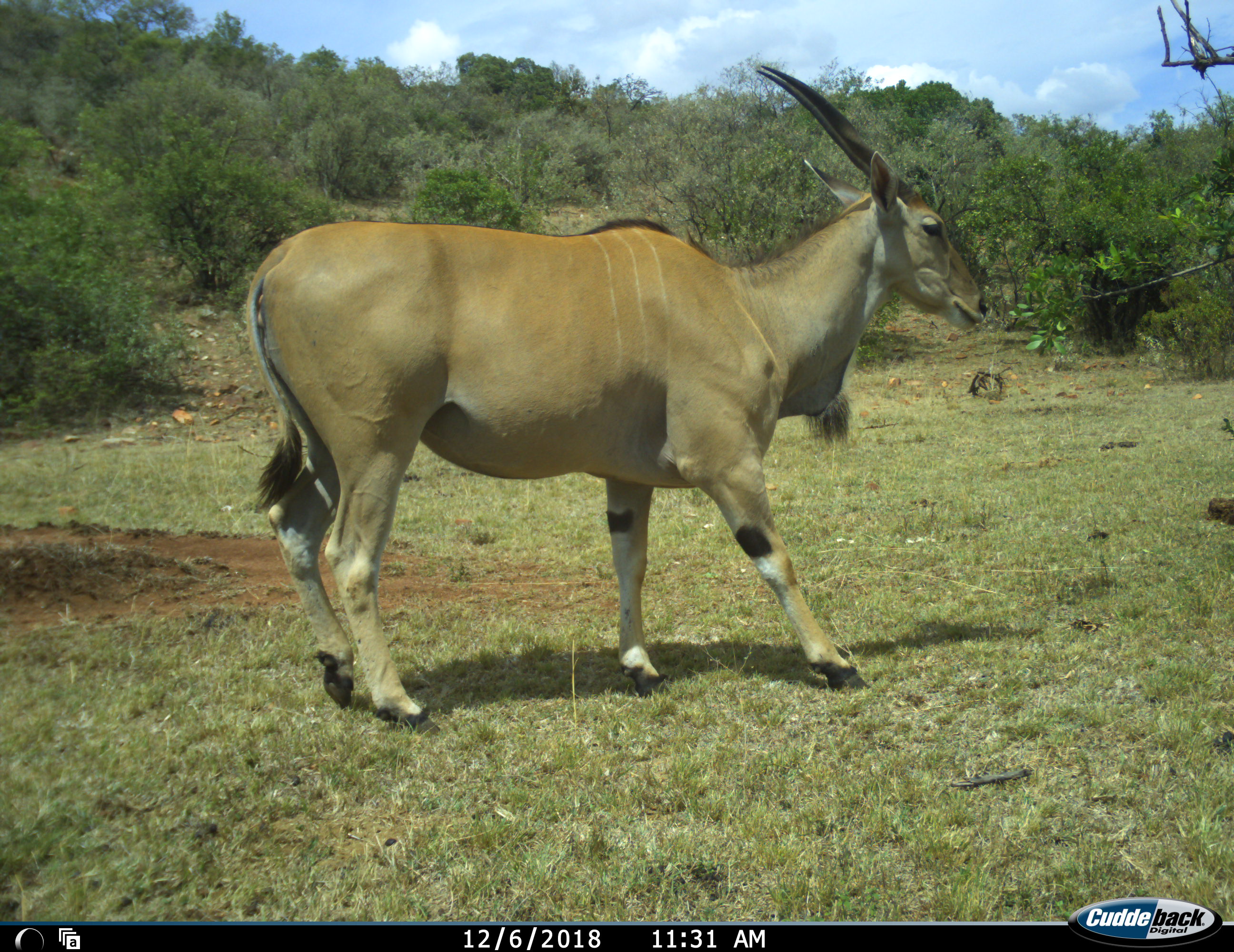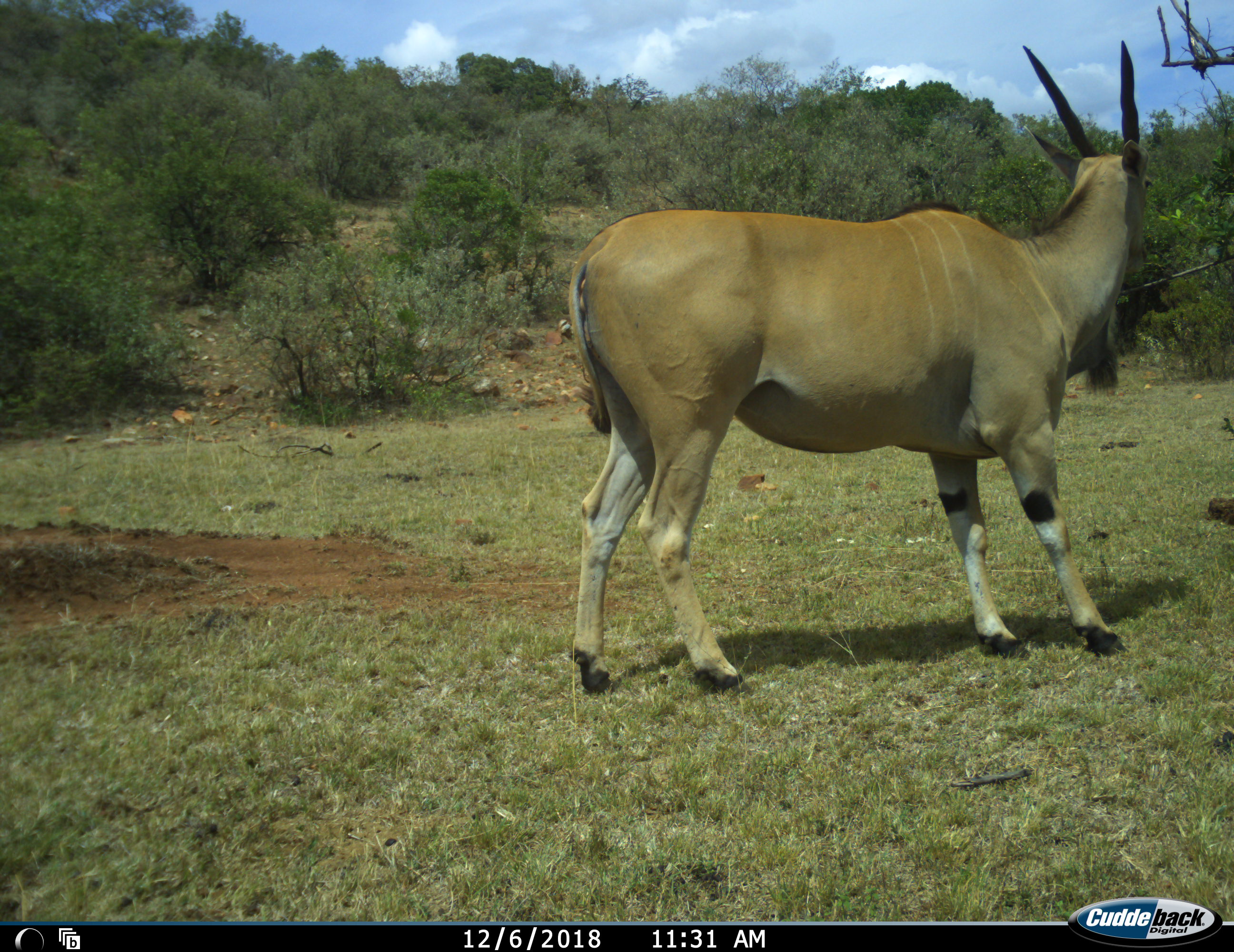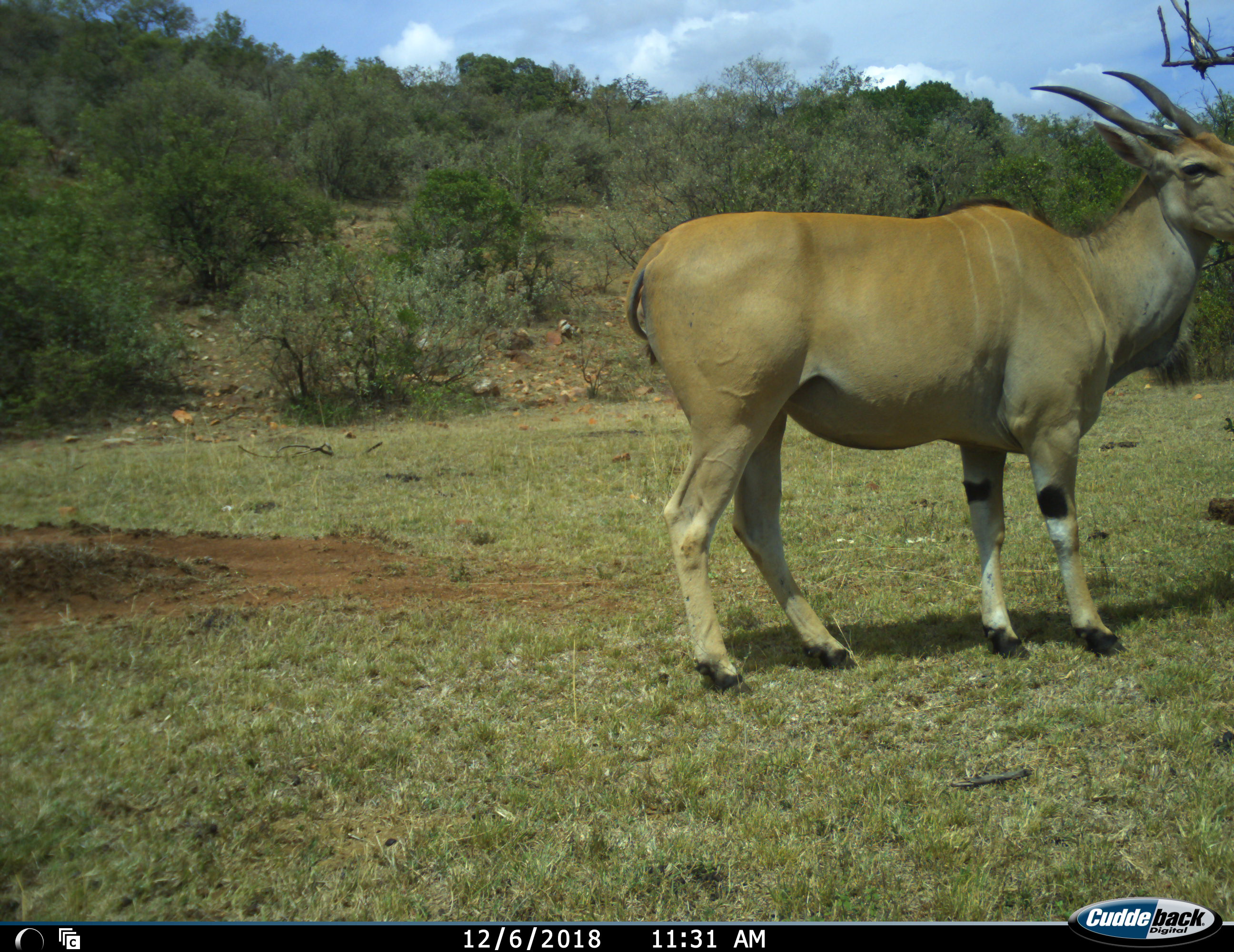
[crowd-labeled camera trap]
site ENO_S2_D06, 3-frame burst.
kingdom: Animalia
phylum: Chordata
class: Mammalia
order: Artiodactyla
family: Bovidae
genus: Tragelaphus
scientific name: Tragelaphus oryx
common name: eland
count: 1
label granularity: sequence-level